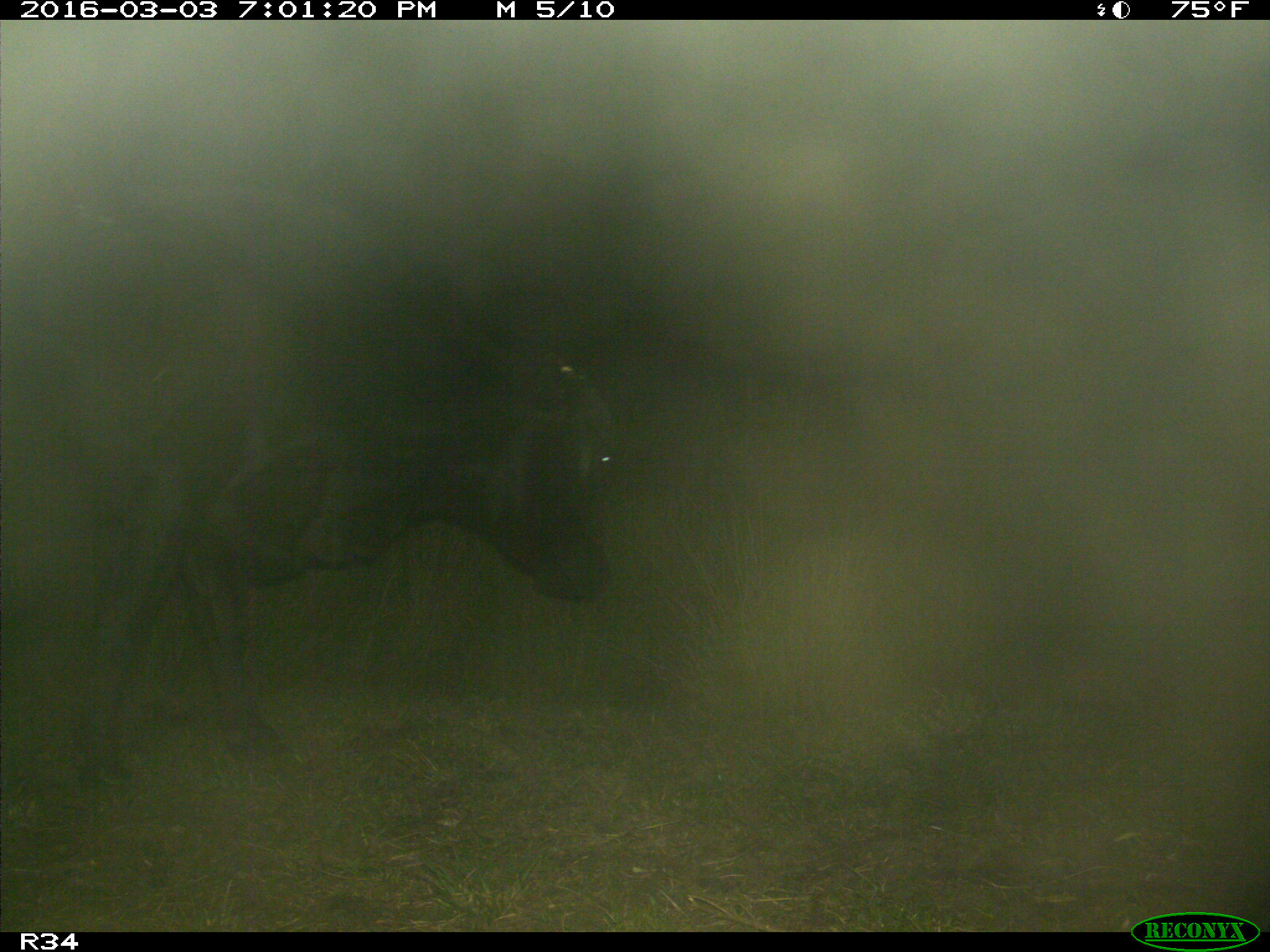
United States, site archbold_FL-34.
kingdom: Animalia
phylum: Chordata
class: Mammalia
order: Artiodactyla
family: Bovidae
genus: Bos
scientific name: Bos taurus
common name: domestic cow